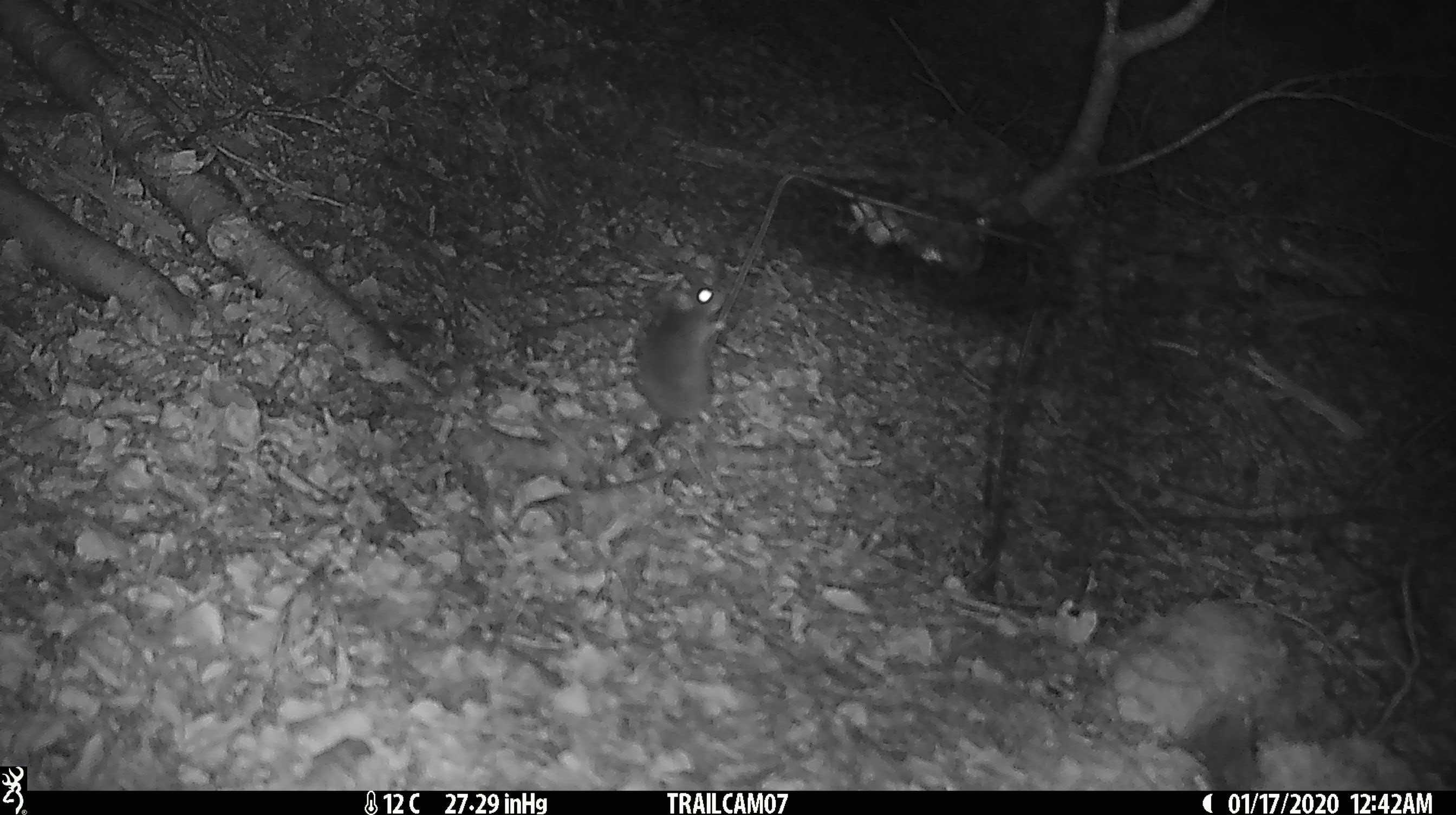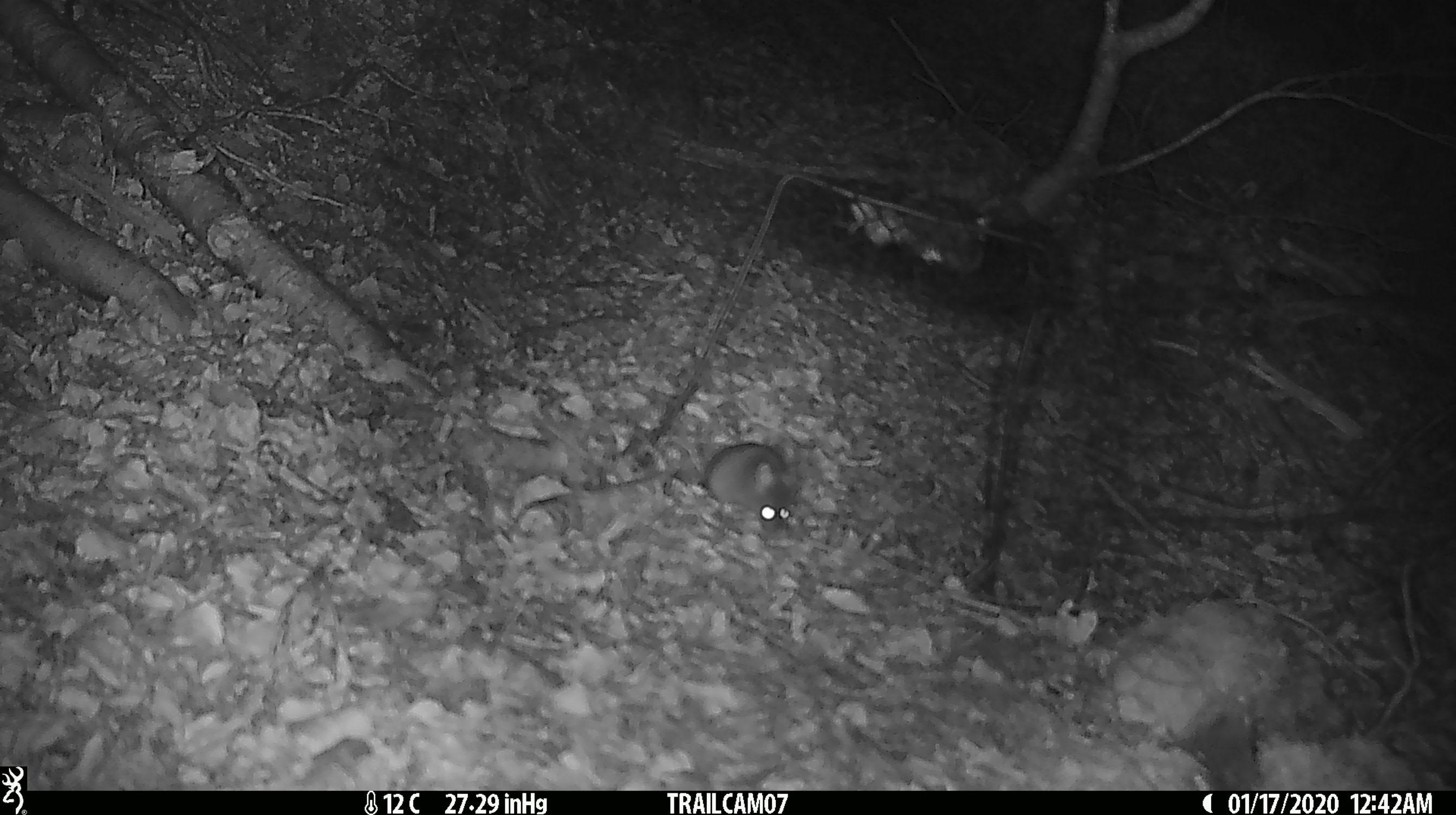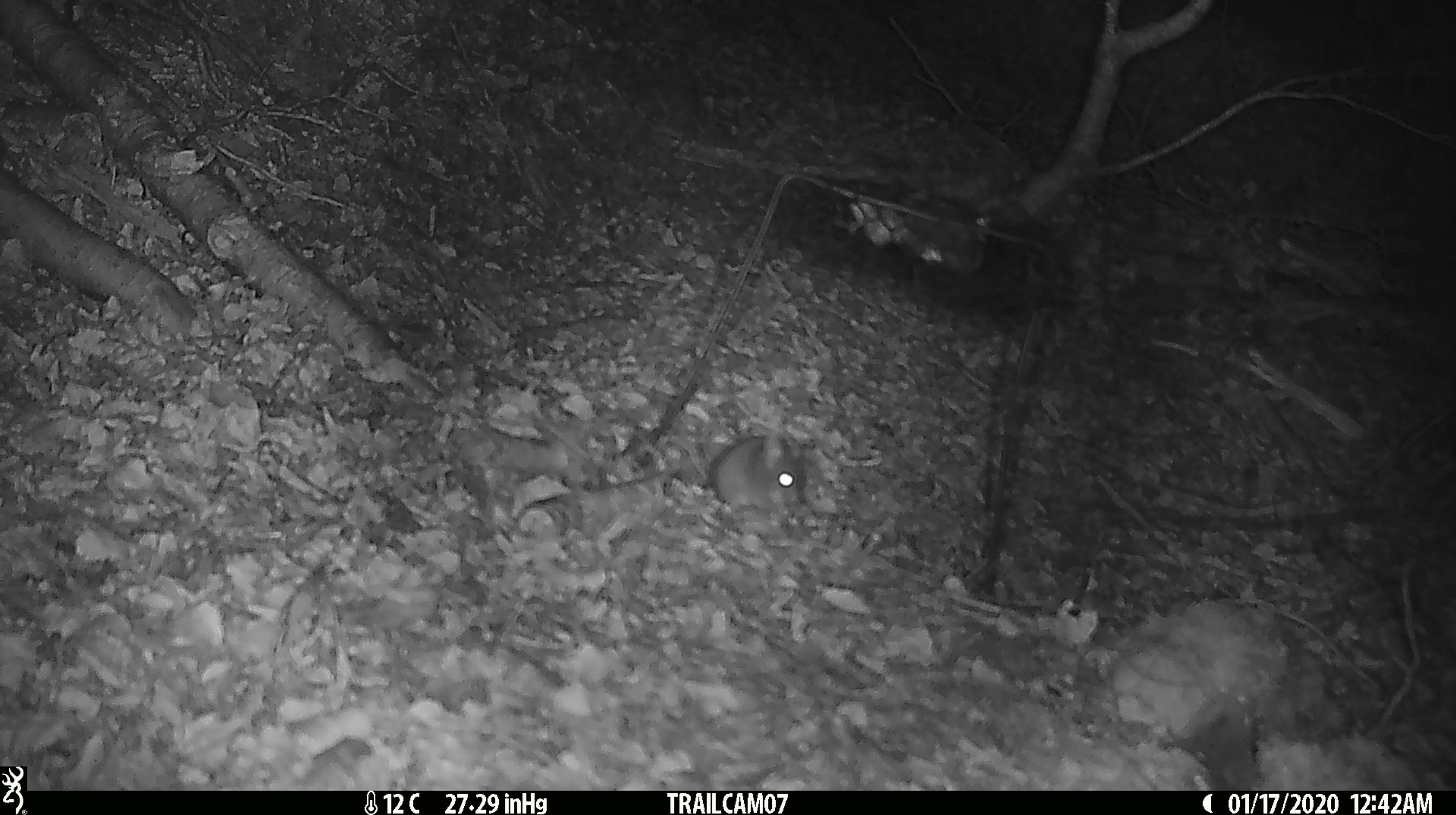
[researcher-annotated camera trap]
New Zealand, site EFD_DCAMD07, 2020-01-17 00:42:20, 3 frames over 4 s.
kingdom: Animalia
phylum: Chordata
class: Mammalia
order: Rodentia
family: Muridae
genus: Mus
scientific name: Mus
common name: mouse